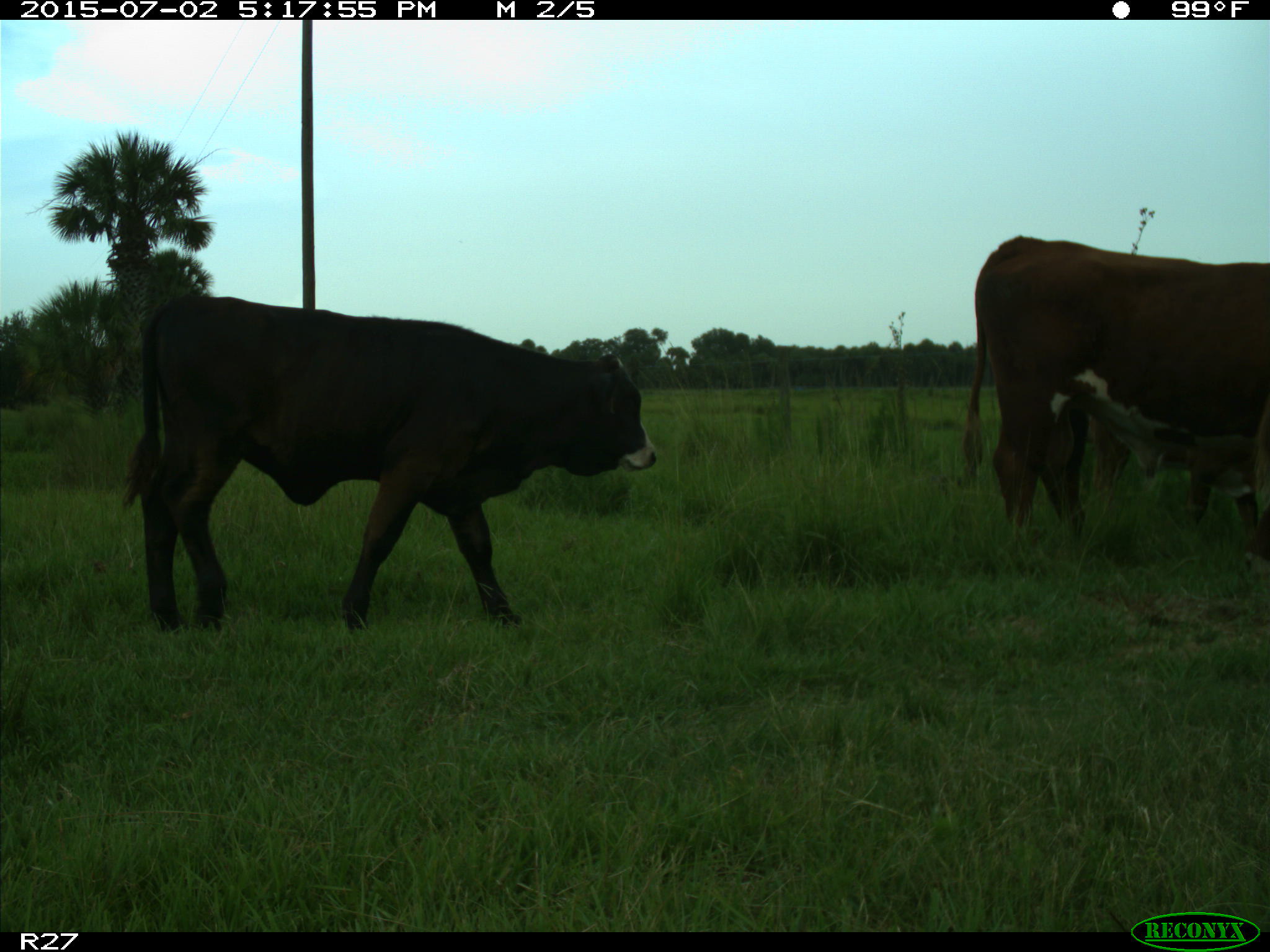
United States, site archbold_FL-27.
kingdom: Animalia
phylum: Chordata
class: Mammalia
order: Artiodactyla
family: Bovidae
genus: Bos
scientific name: Bos taurus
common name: domestic cow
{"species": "Bos taurus (domestic cow)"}